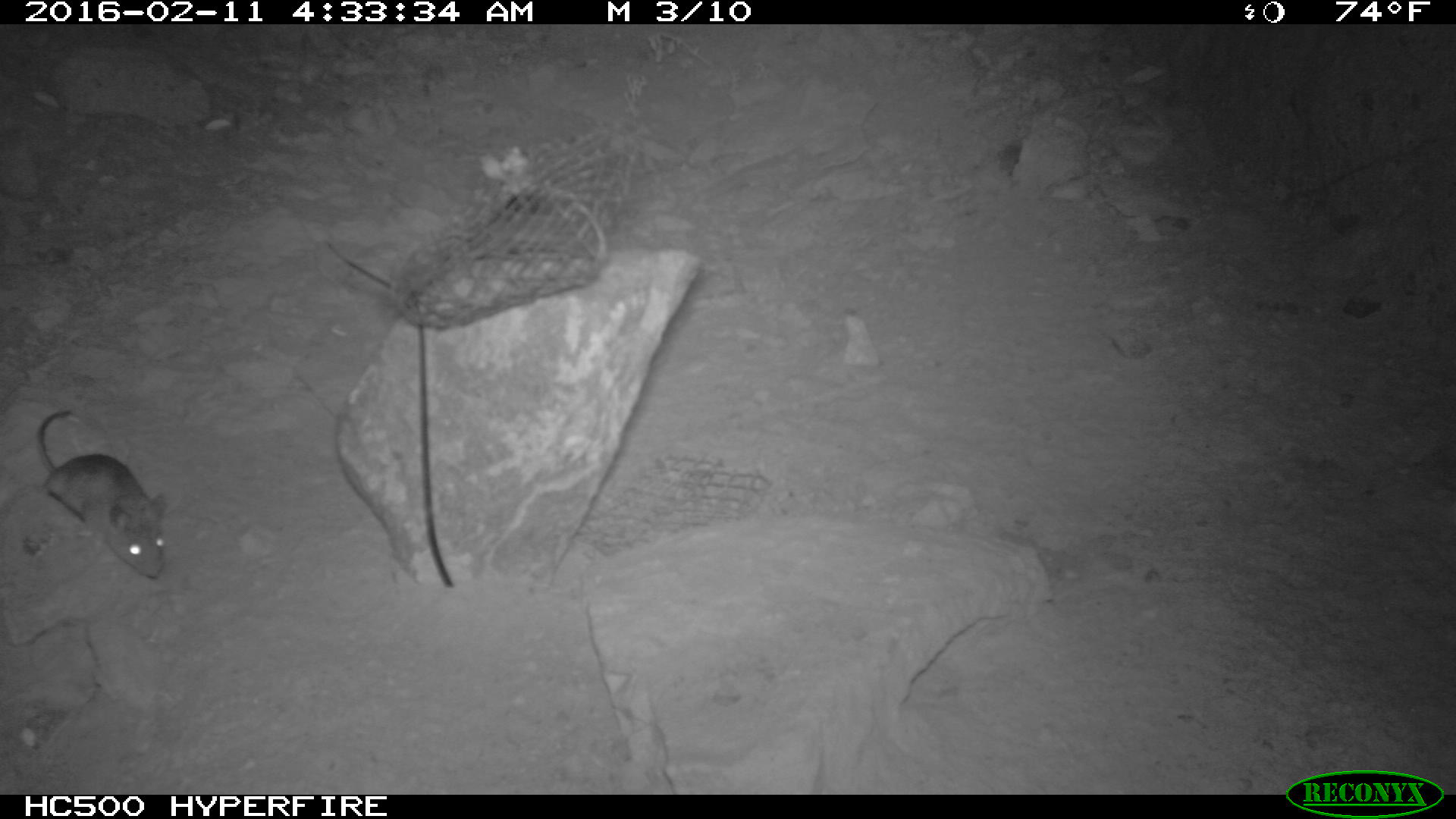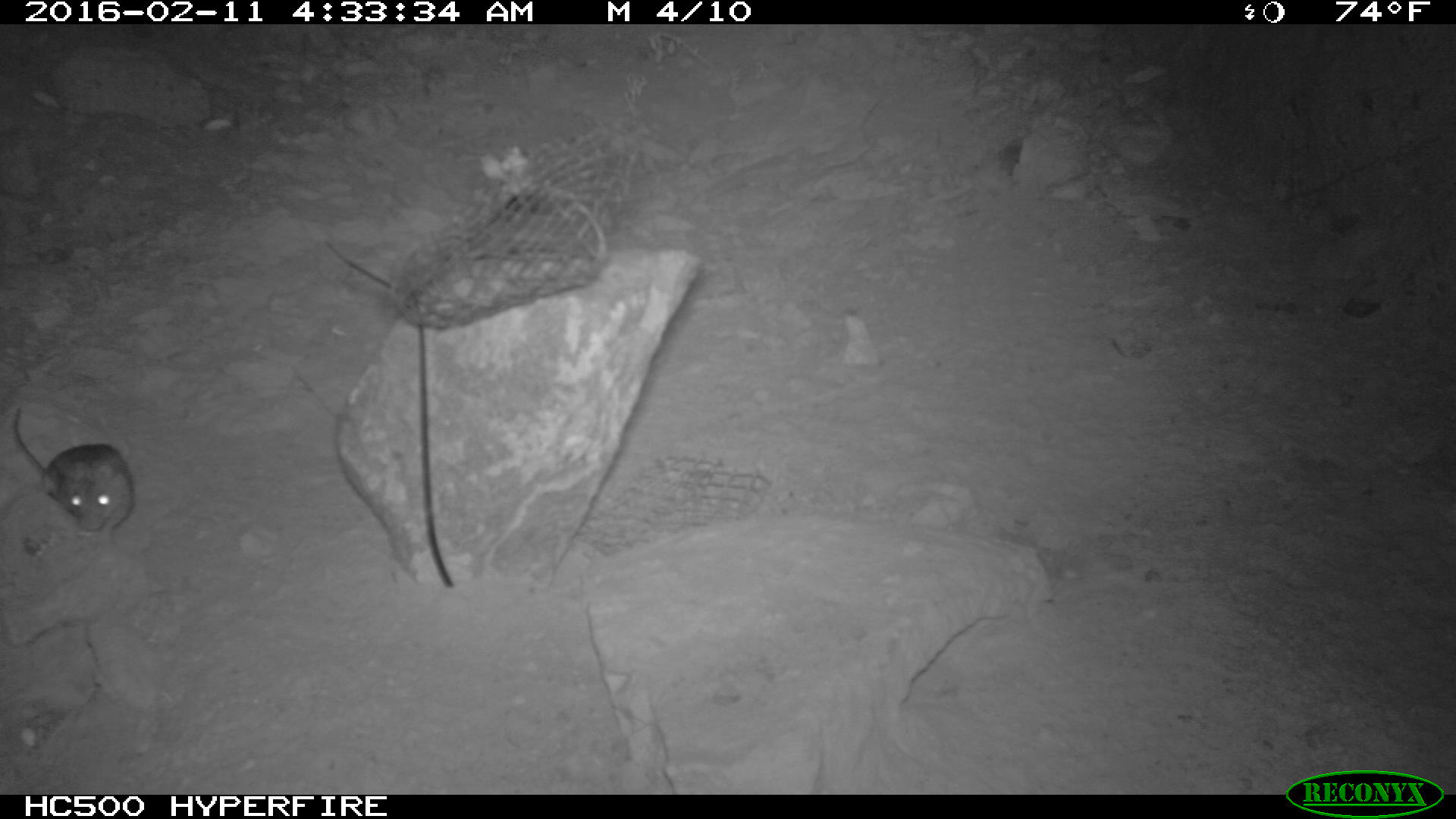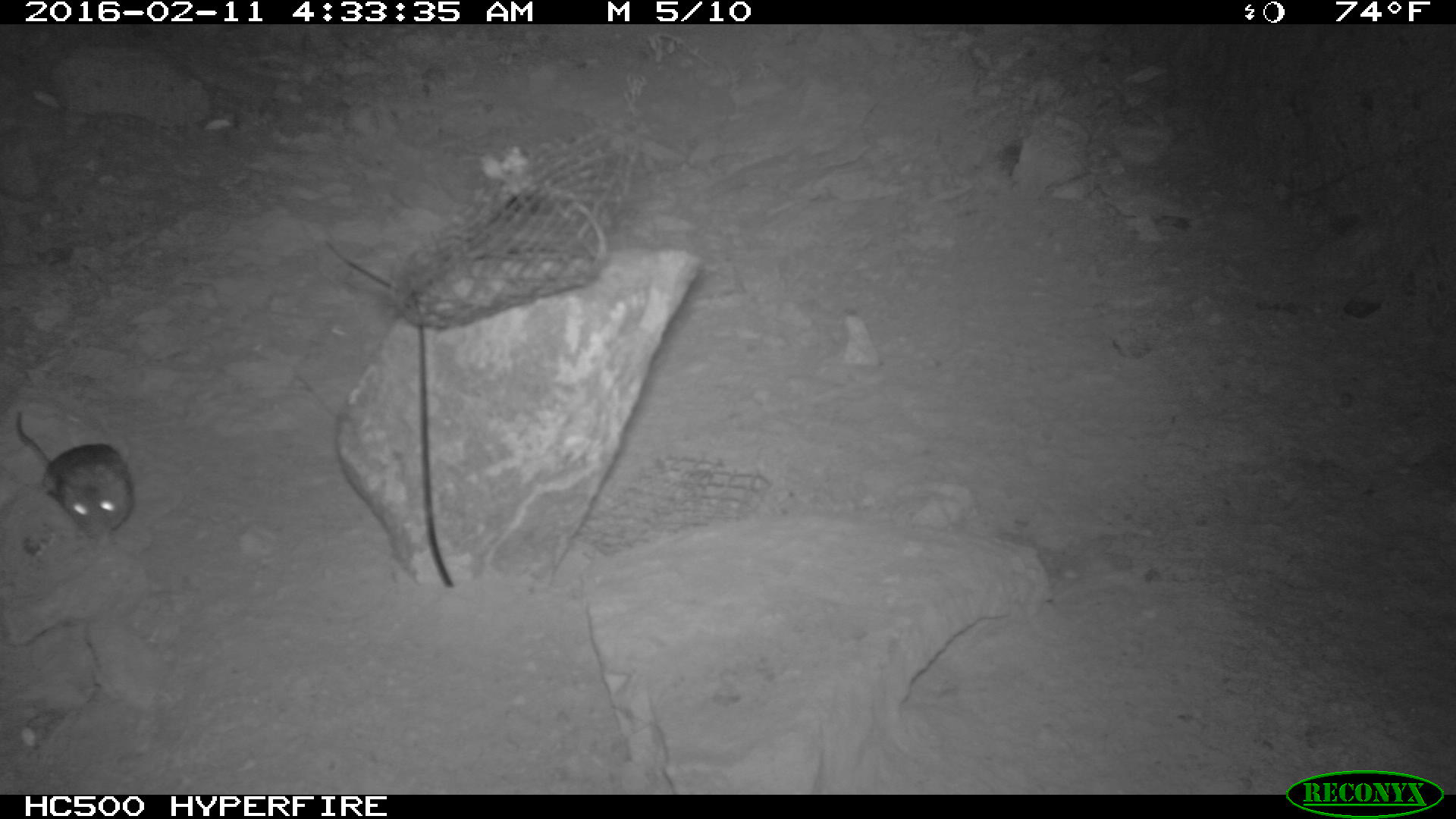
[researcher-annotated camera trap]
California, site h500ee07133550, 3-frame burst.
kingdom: Animalia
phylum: Chordata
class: Mammalia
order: Rodentia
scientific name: Rodentia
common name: rodent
Rodent (Rodentia).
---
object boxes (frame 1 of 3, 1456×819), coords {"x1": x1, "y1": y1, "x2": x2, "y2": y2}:
rodent: {"x1": 37, "y1": 408, "x2": 169, "y2": 579}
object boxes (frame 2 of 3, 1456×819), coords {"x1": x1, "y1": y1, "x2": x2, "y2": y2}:
rodent: {"x1": 11, "y1": 406, "x2": 134, "y2": 541}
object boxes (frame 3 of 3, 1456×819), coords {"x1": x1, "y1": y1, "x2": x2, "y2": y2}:
rodent: {"x1": 13, "y1": 408, "x2": 134, "y2": 544}